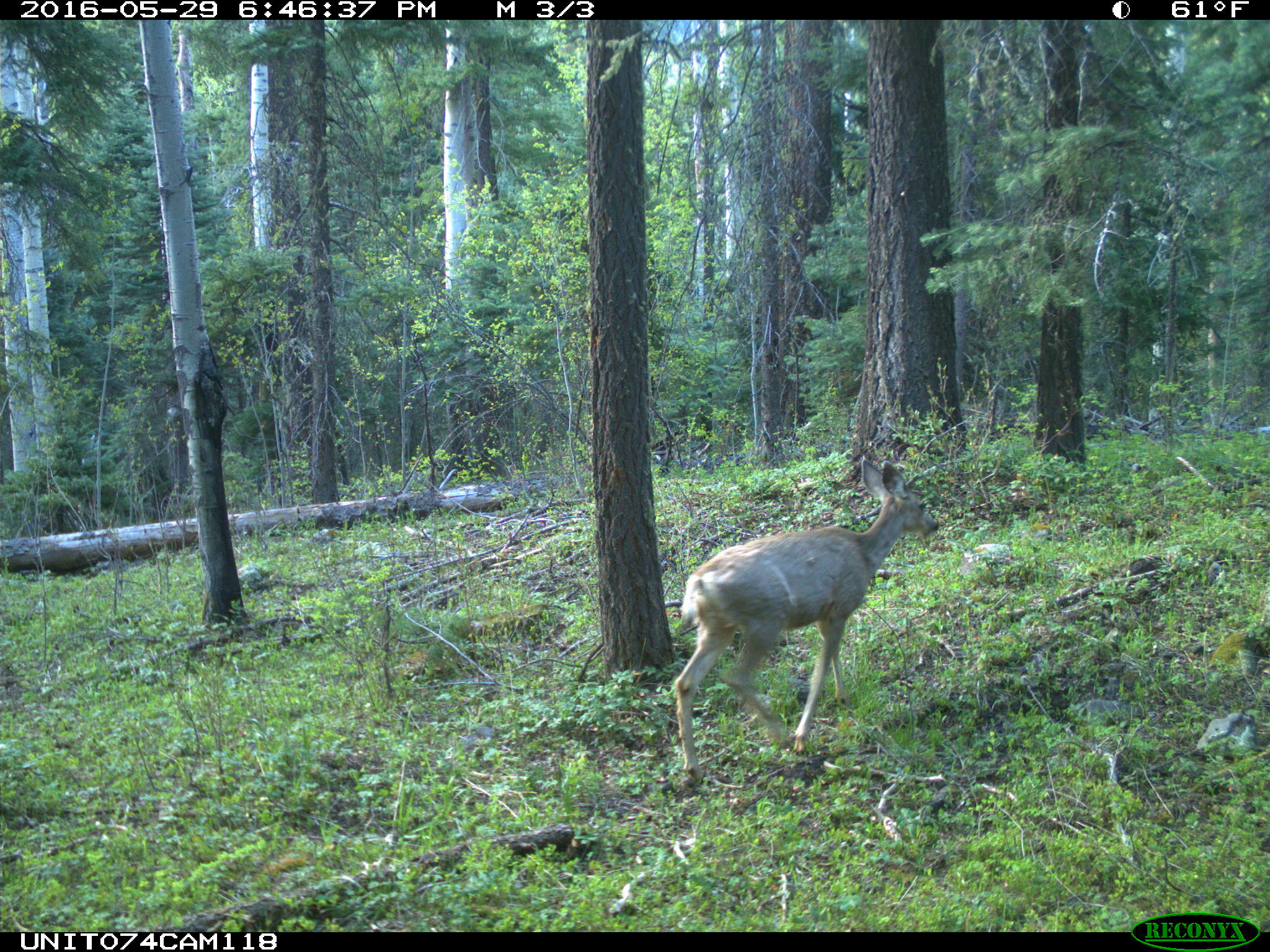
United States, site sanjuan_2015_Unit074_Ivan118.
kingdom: Animalia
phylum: Chordata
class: Mammalia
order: Artiodactyla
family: Cervidae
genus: Odocoileus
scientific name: Odocoileus hemionus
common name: mule deer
Odocoileus hemionus (mule deer).